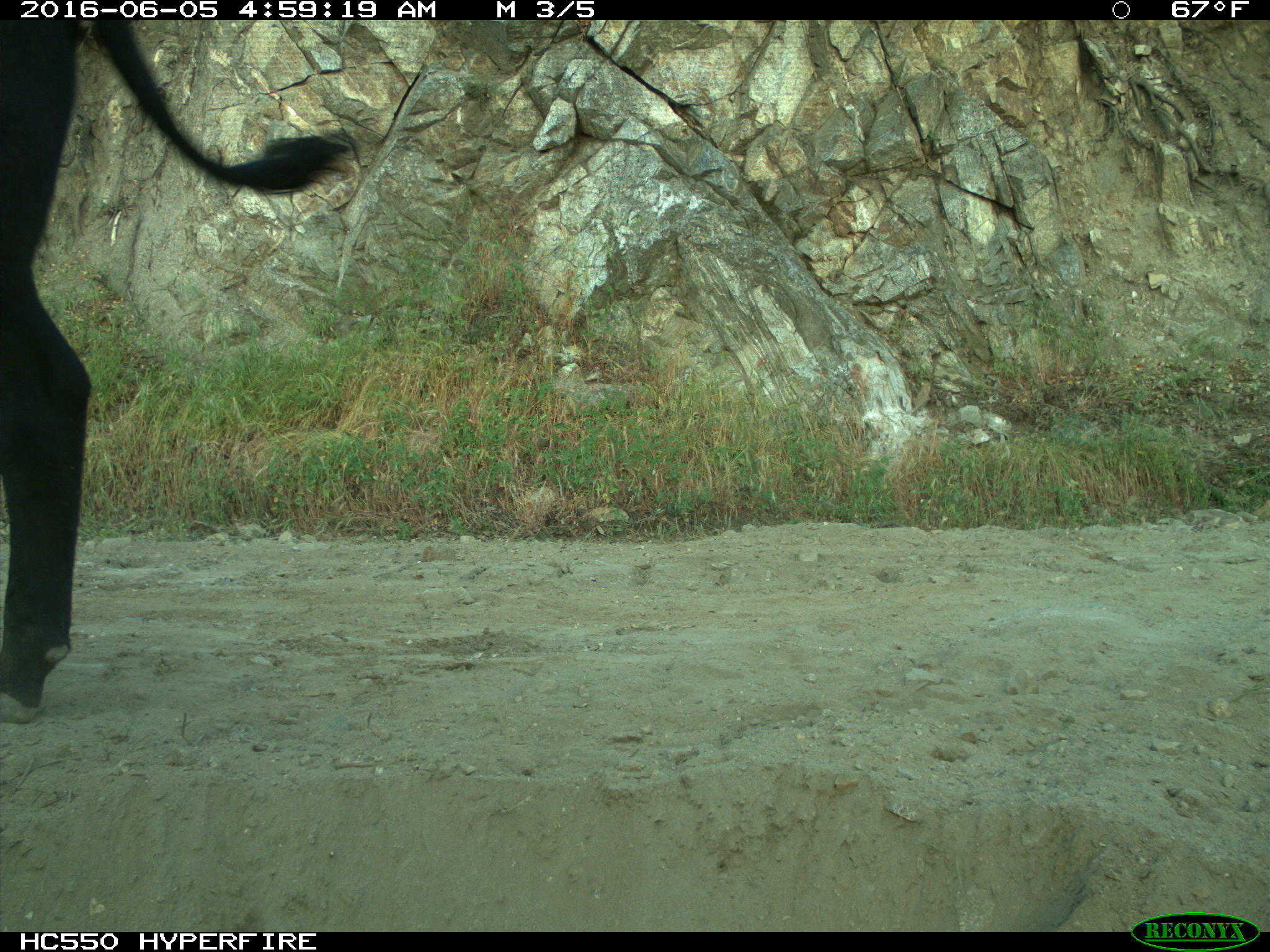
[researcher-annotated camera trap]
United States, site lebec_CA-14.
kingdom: Animalia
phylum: Chordata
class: Mammalia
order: Artiodactyla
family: Bovidae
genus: Bos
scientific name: Bos taurus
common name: domestic cow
Bos taurus (domestic cow).